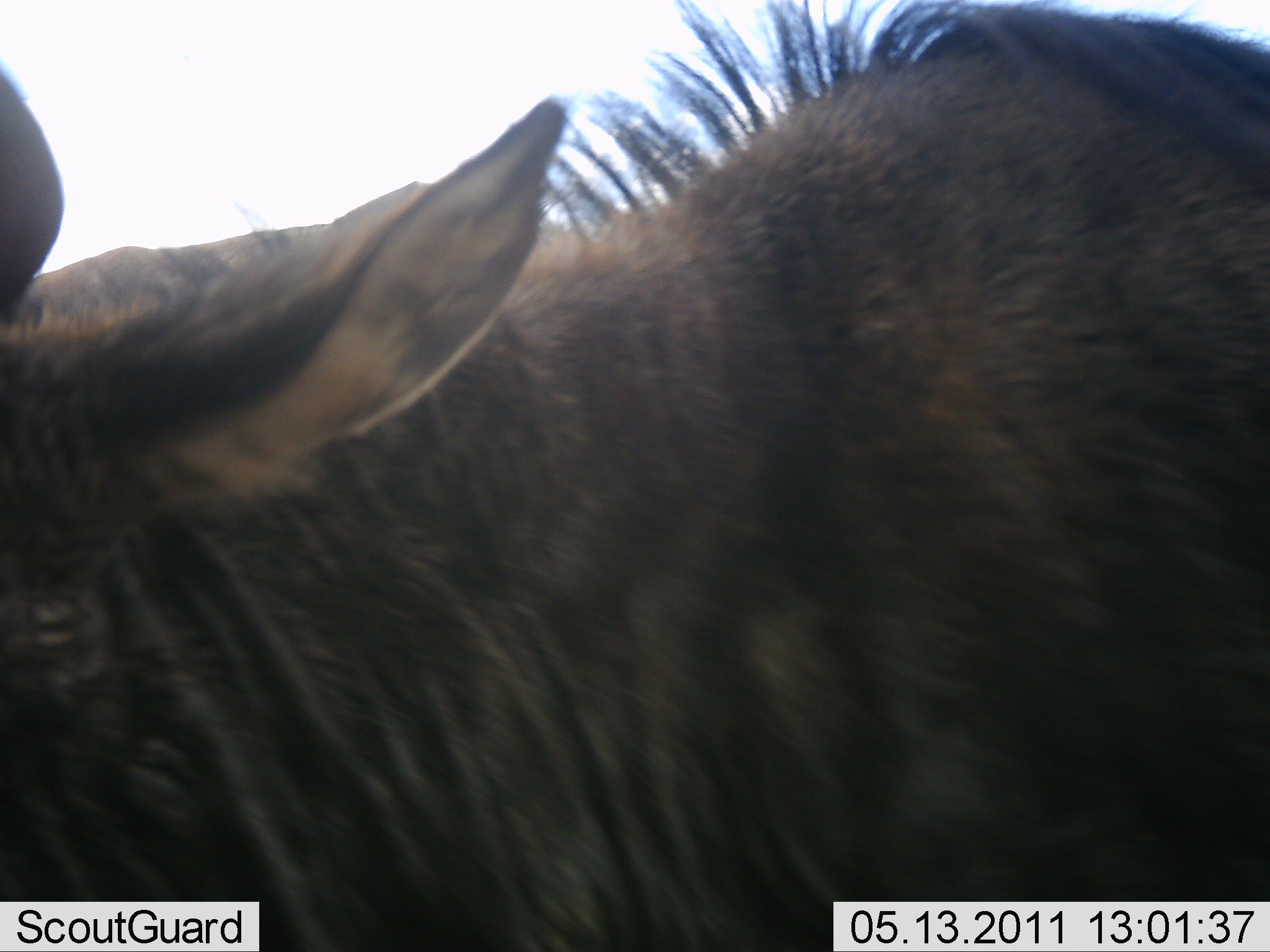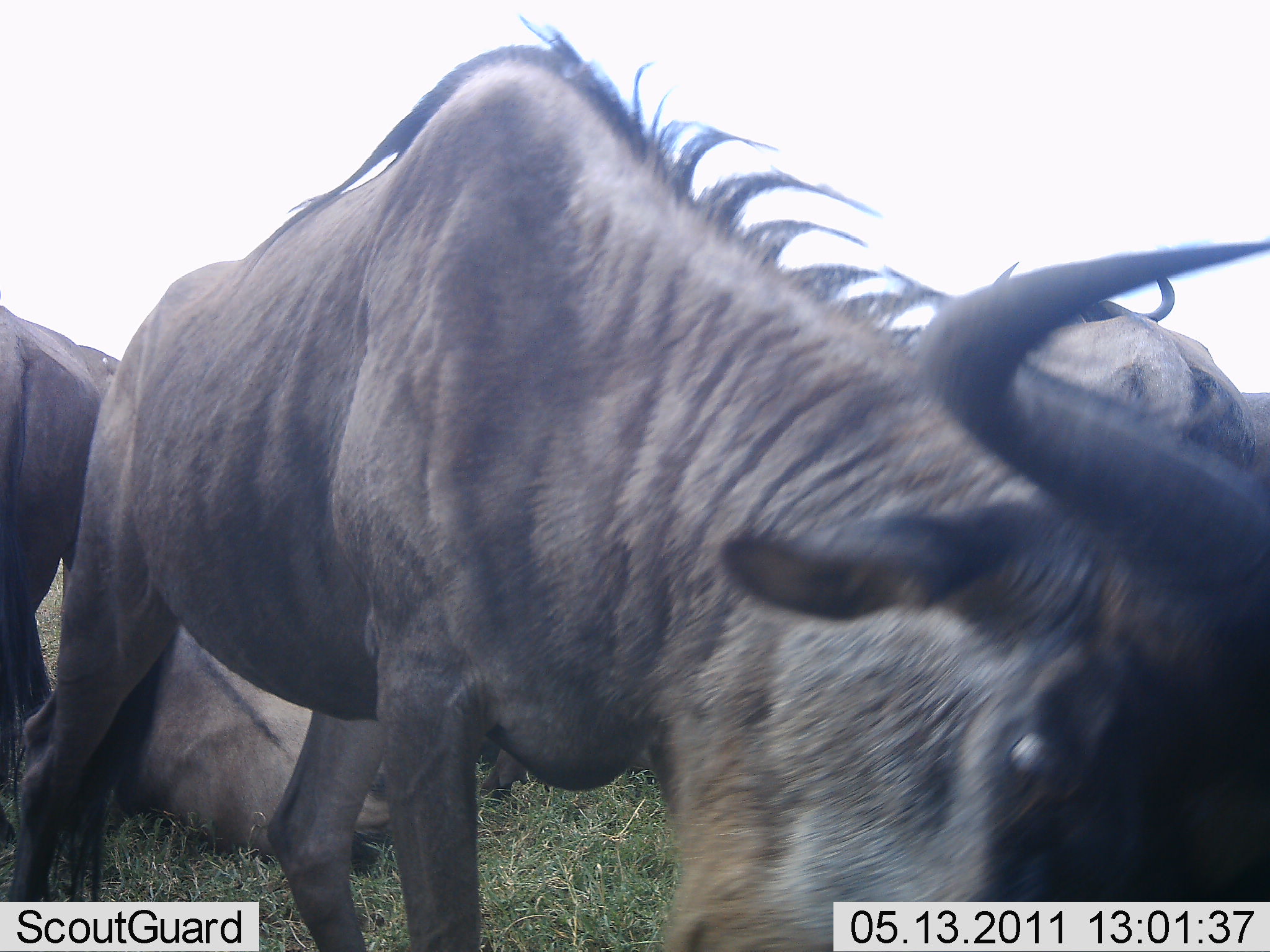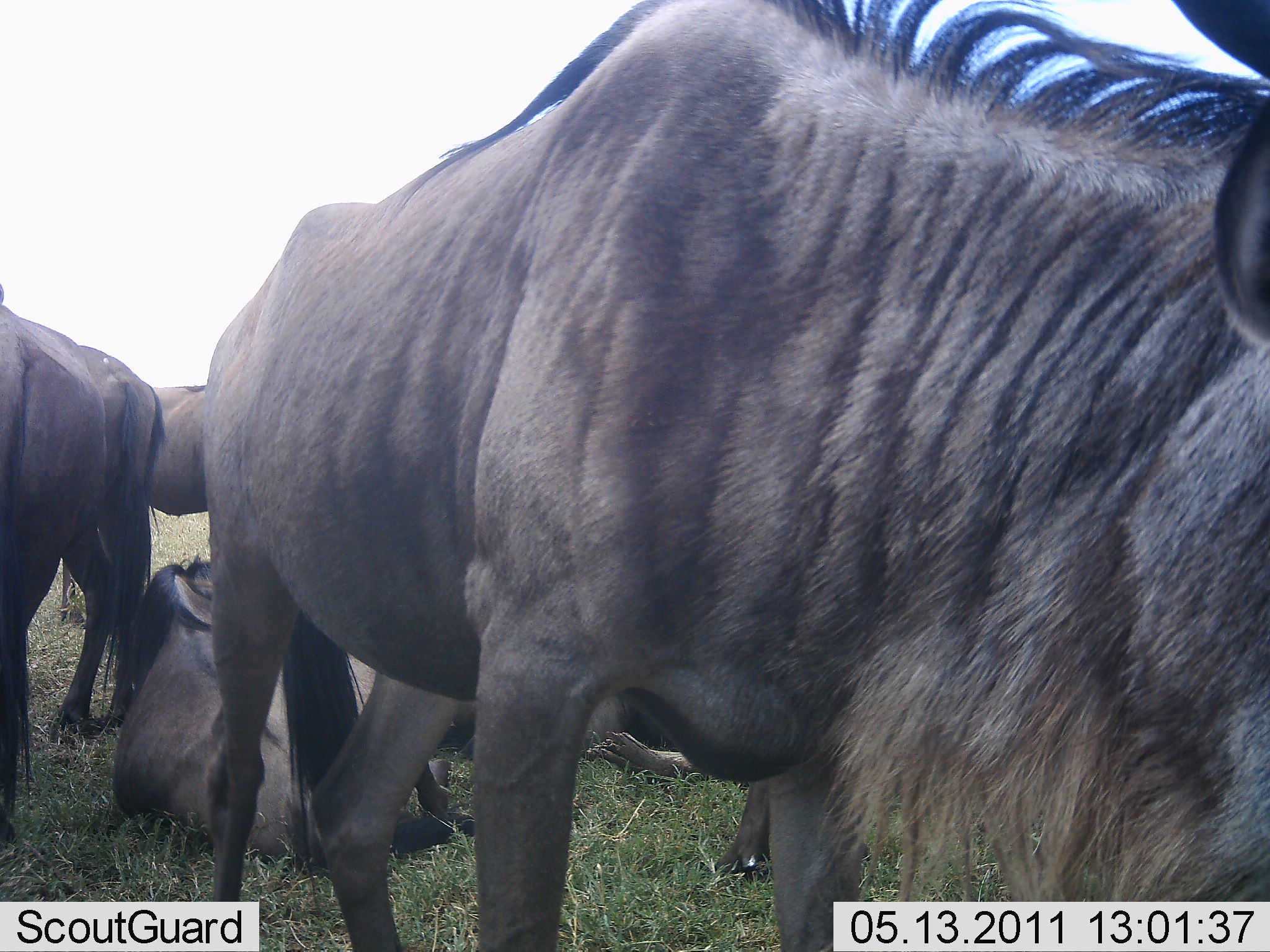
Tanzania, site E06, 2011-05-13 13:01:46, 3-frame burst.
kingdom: Animalia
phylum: Chordata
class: Mammalia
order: Artiodactyla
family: Bovidae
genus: Connochaetes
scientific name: Connochaetes taurinus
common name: blue wildebeest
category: wildebeest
Wildebeest (blue wildebeest) (Connochaetes taurinus), count 4. Behavior (volunteer vote fractions): standing 67%, resting 75%, moving 42%, interacting 17%. Young present (vote fraction): 0%. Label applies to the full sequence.